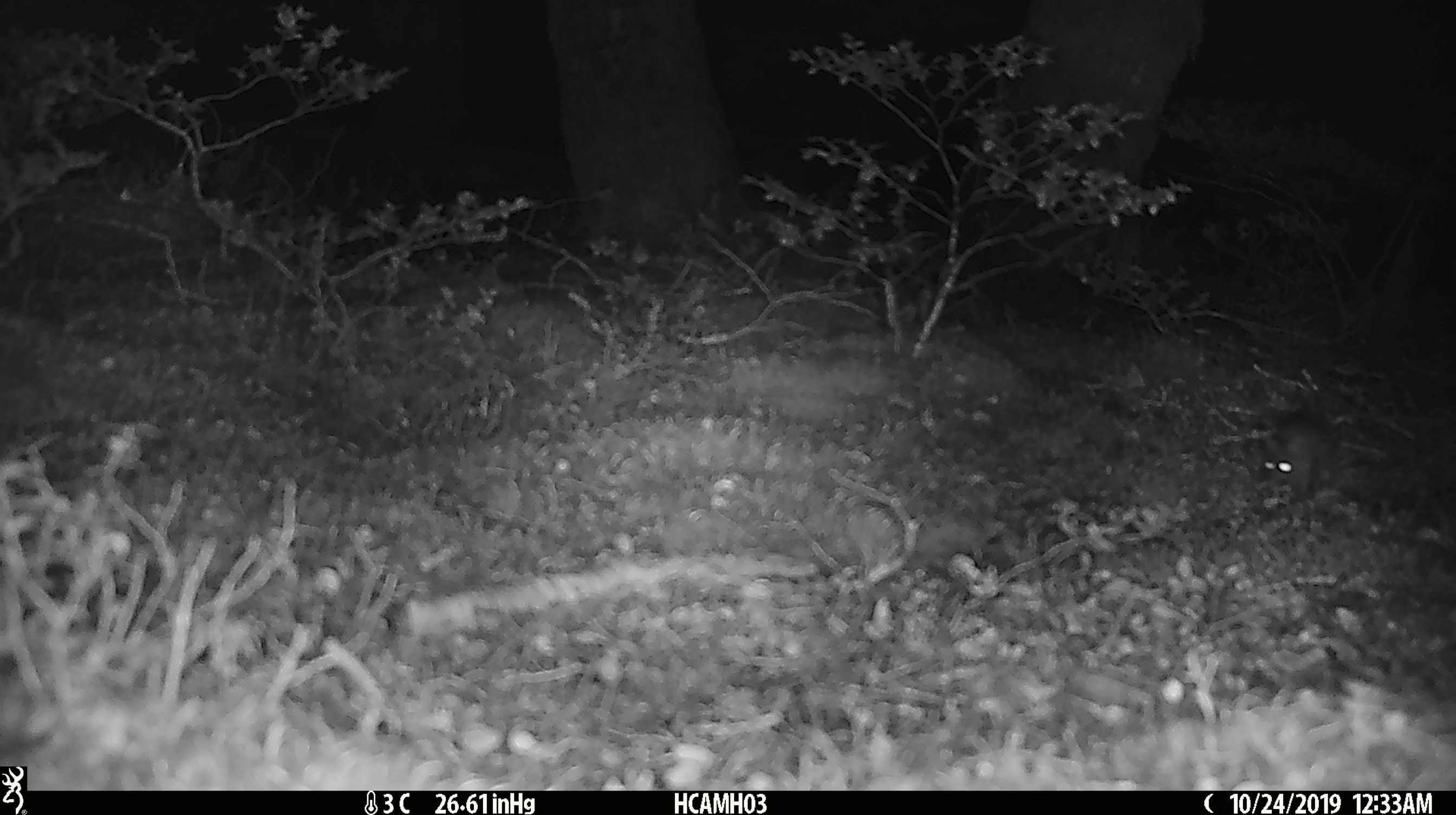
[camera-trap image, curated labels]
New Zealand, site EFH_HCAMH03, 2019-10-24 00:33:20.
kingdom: Animalia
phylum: Chordata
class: Mammalia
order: Rodentia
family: Muridae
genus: Mus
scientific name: Mus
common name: mouse